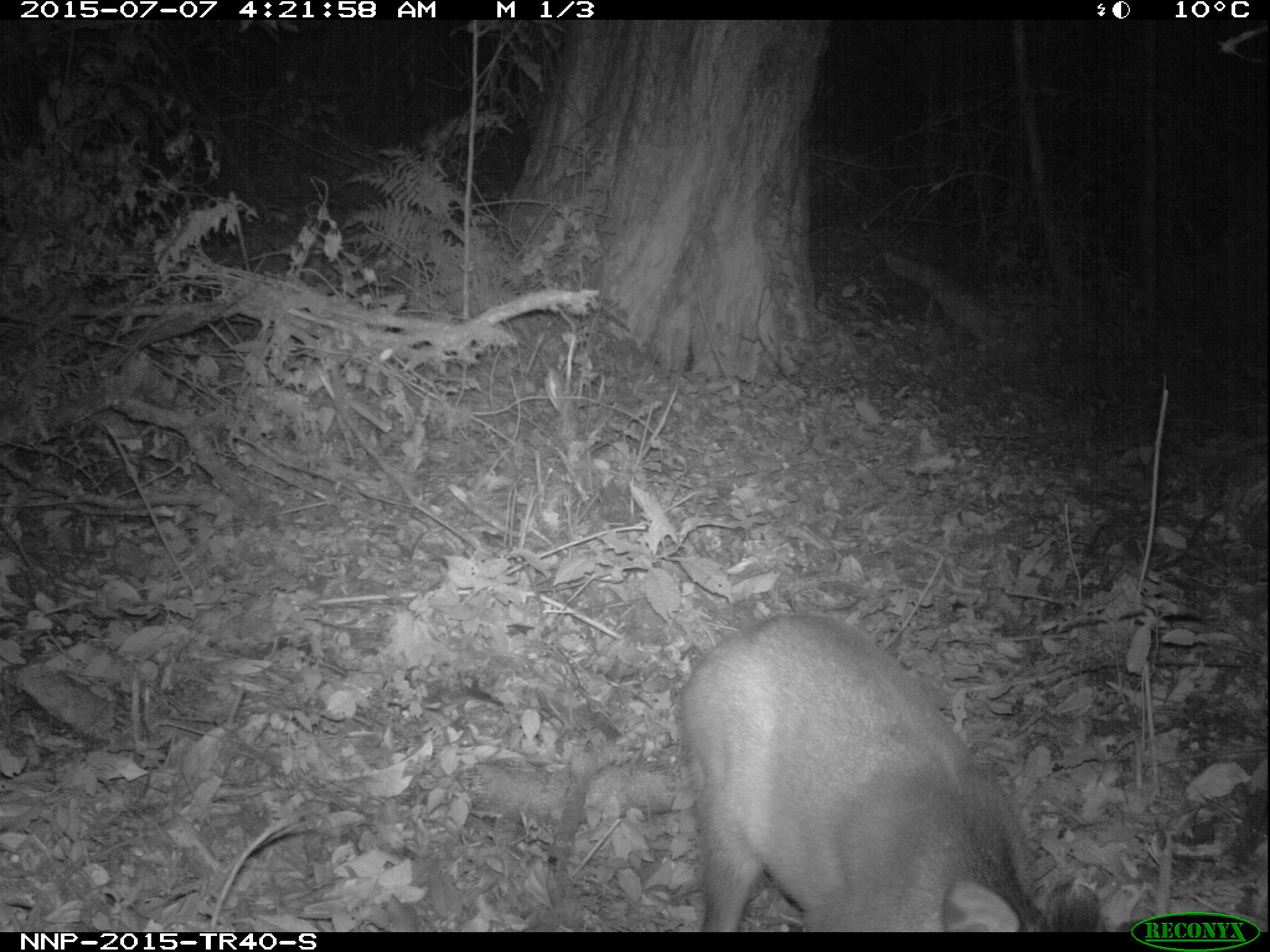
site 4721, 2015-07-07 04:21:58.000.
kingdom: Animalia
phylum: Chordata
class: Mammalia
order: Artiodactyla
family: Bovidae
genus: Cephalophus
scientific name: Cephalophus nigrifrons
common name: black-fronted duiker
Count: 1.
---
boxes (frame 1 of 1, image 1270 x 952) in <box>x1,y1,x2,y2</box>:
cephalophus nigrifrons: <box>677,611,1100,931</box>